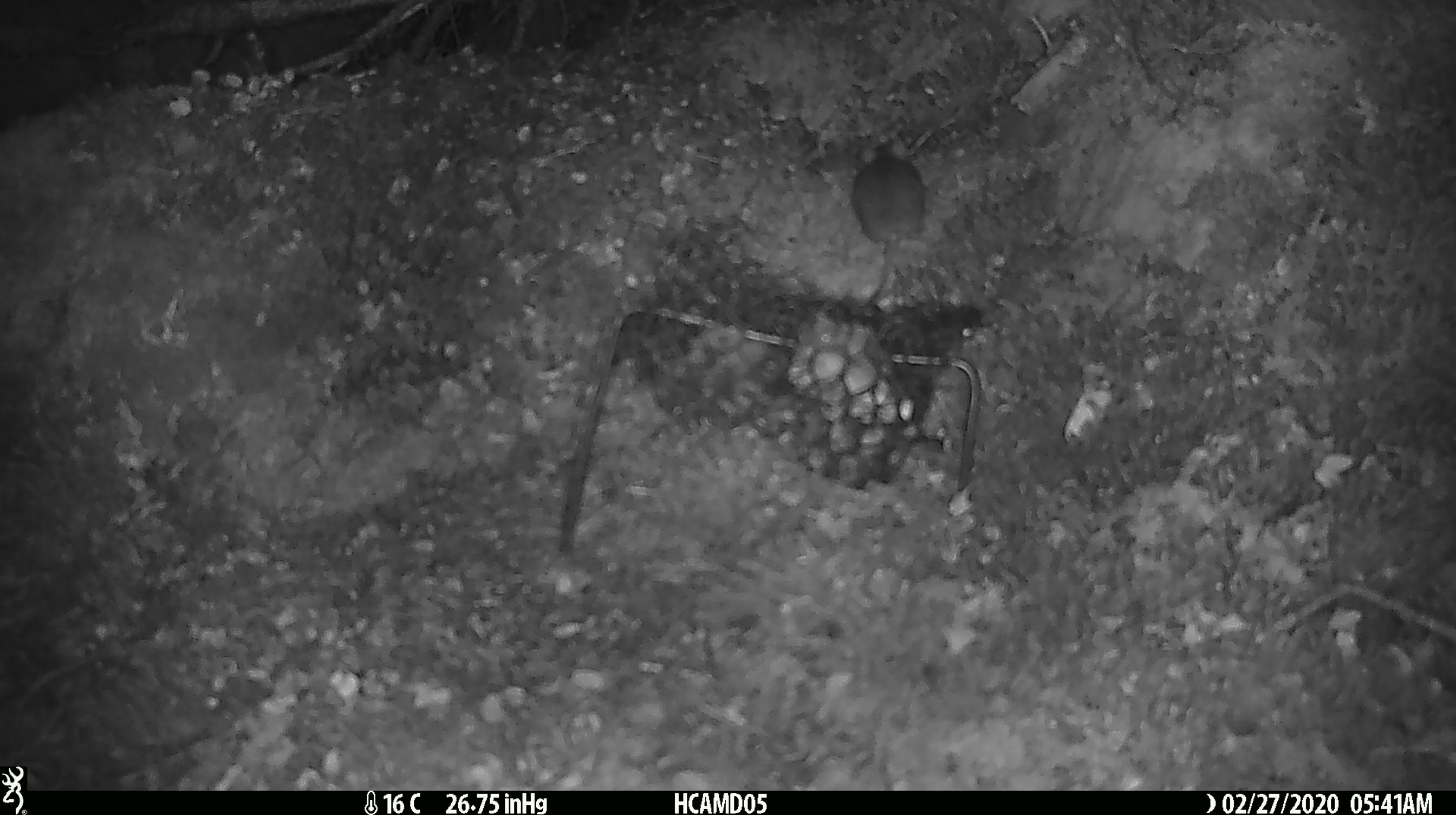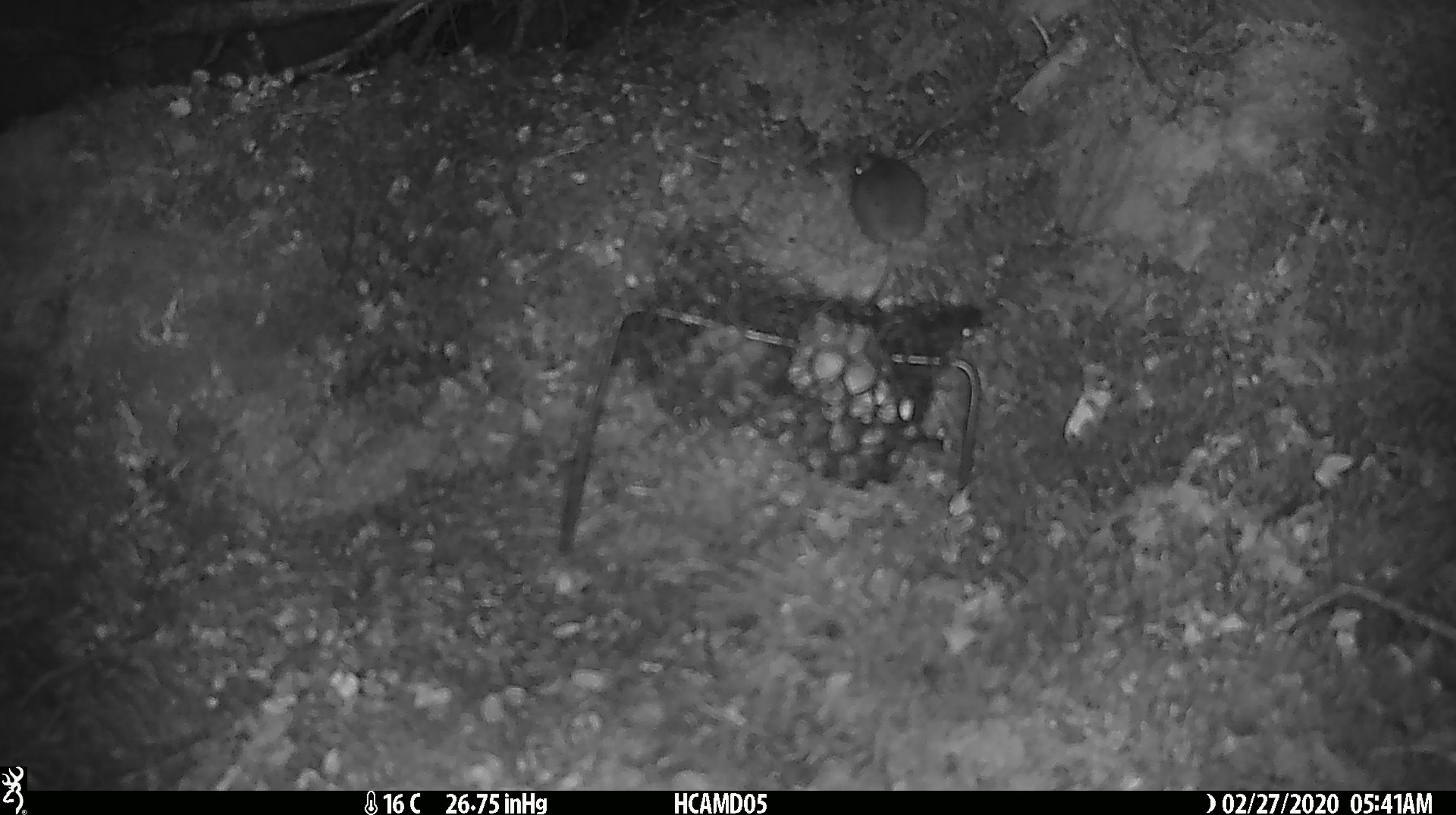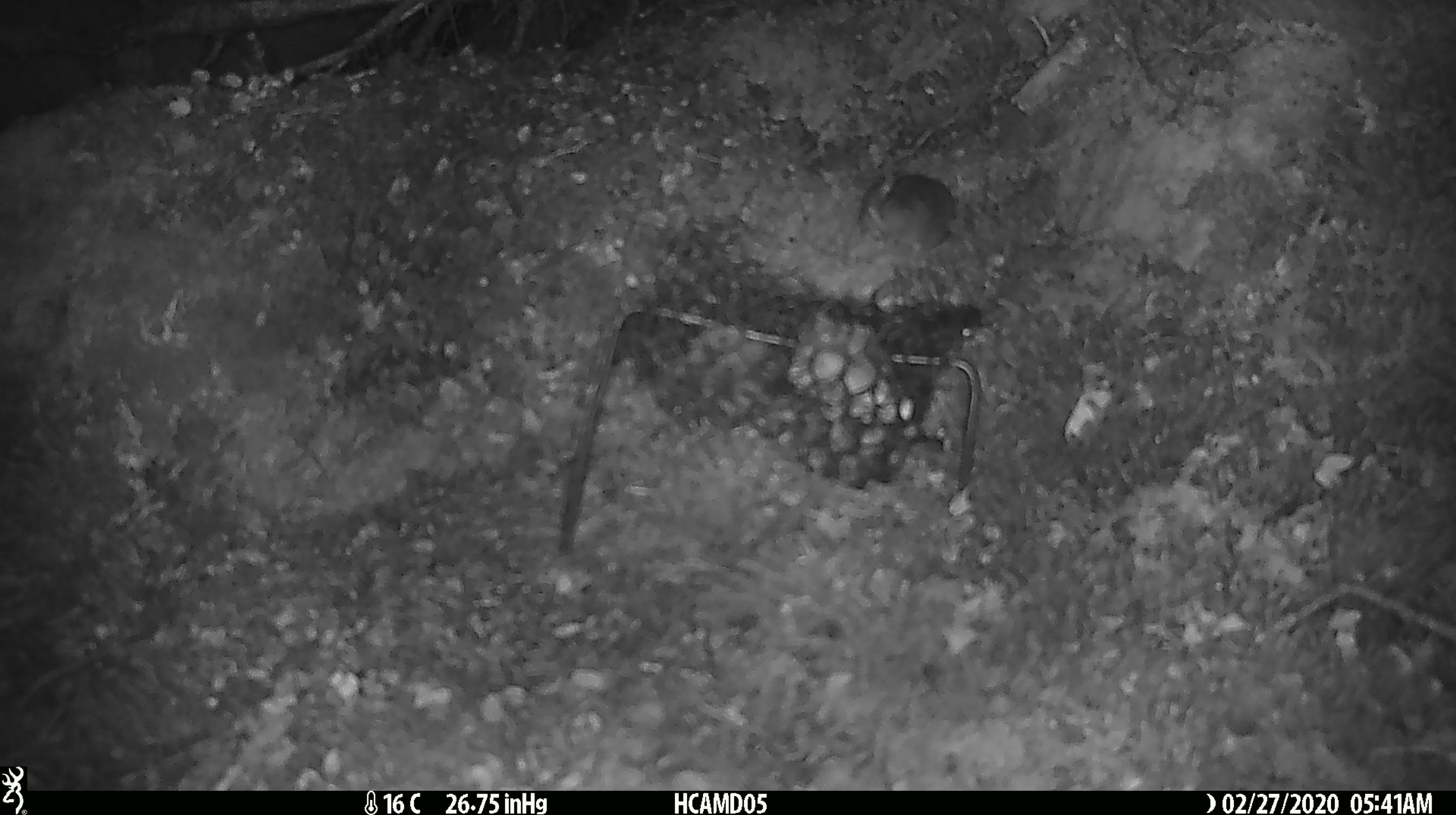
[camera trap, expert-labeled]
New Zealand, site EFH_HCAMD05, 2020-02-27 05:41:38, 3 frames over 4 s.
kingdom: Animalia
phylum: Chordata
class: Mammalia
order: Rodentia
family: Muridae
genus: Mus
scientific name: Mus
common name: mouse